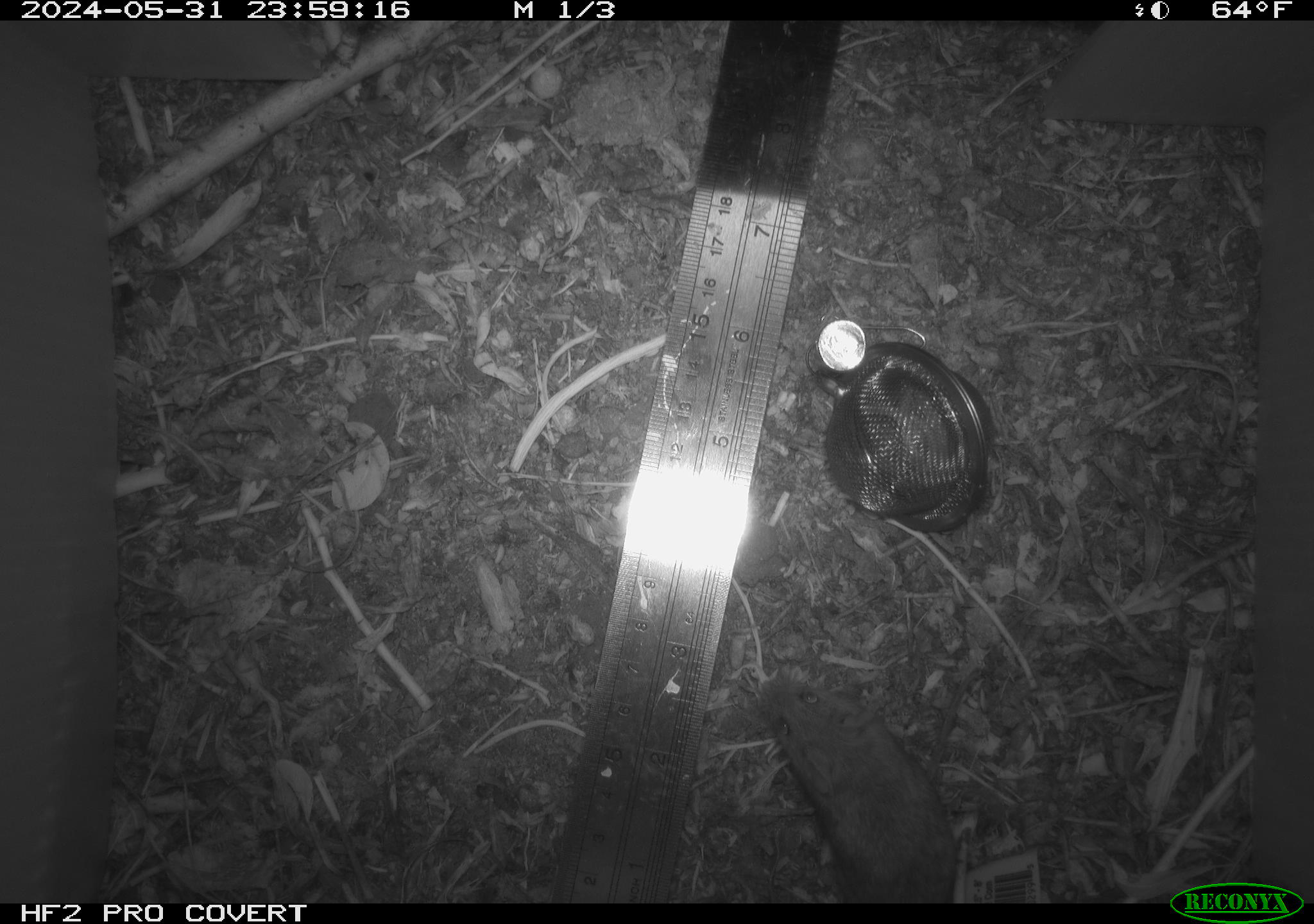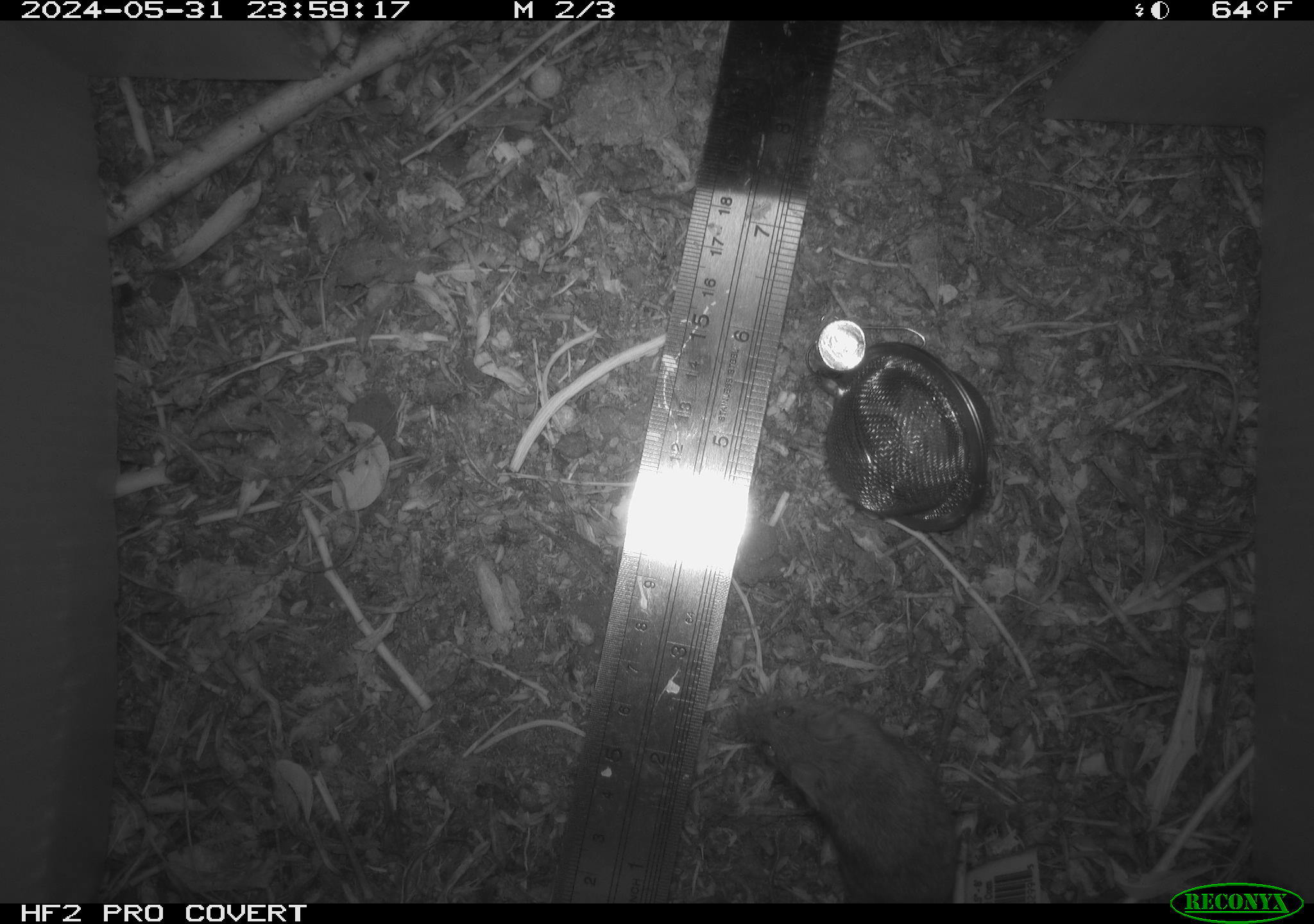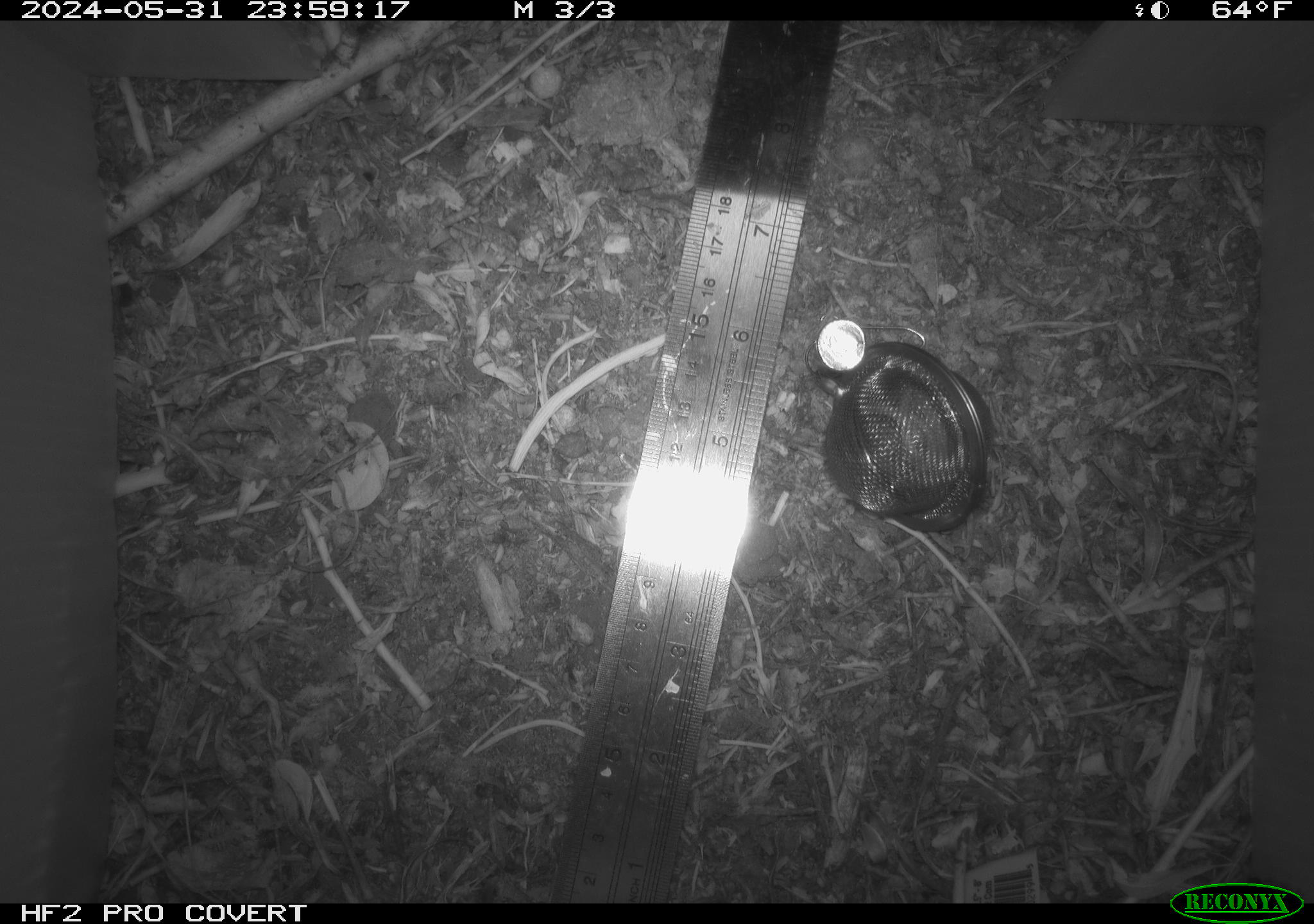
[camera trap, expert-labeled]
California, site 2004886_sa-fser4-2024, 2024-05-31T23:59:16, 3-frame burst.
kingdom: Animalia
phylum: Chordata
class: Mammalia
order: Rodentia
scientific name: Rodentia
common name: rodent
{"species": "rodent (Rodentia)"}